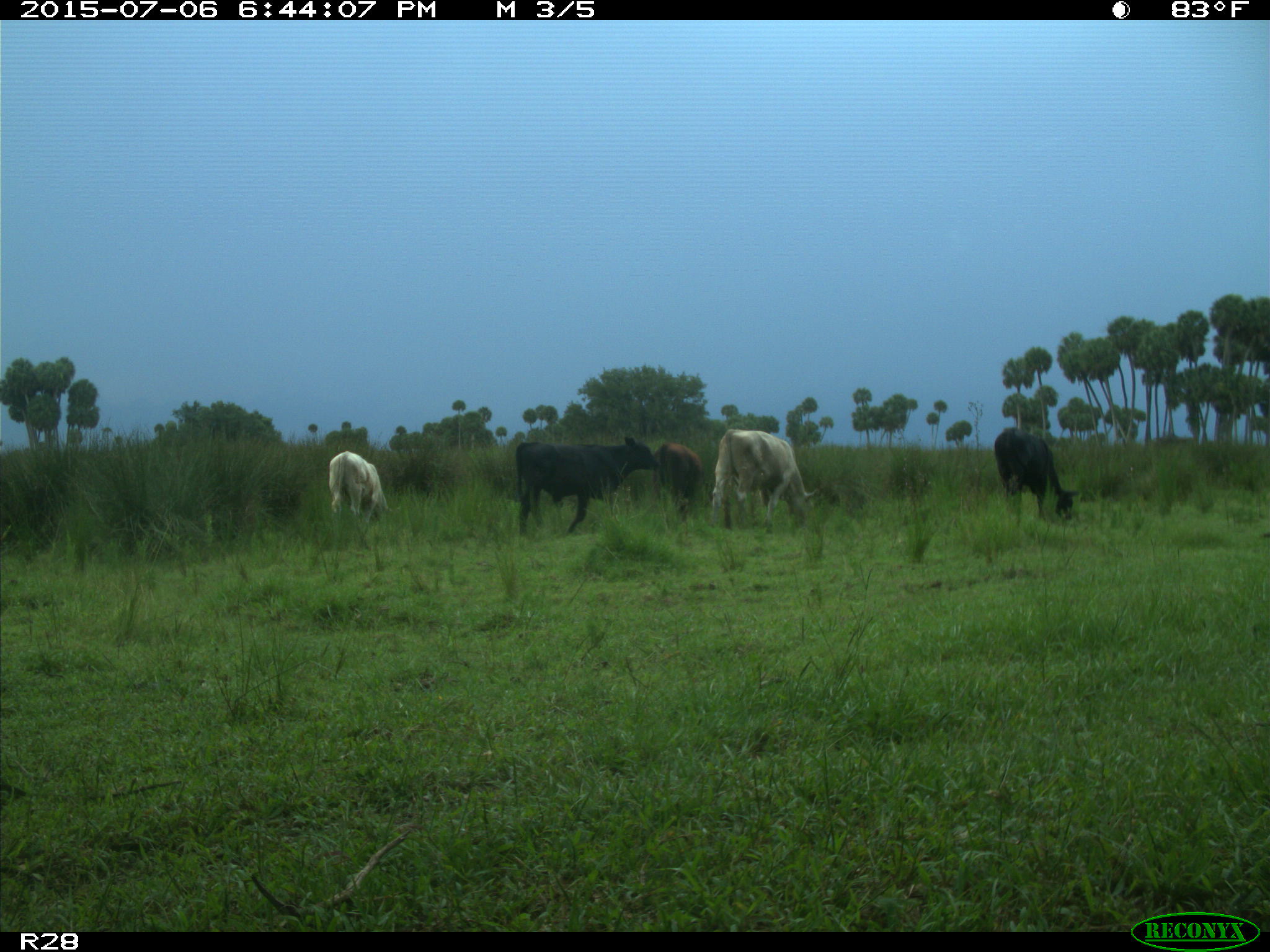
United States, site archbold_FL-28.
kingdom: Animalia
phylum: Chordata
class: Mammalia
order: Artiodactyla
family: Bovidae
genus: Bos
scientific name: Bos taurus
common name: domestic cow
Bos taurus (domestic cow).